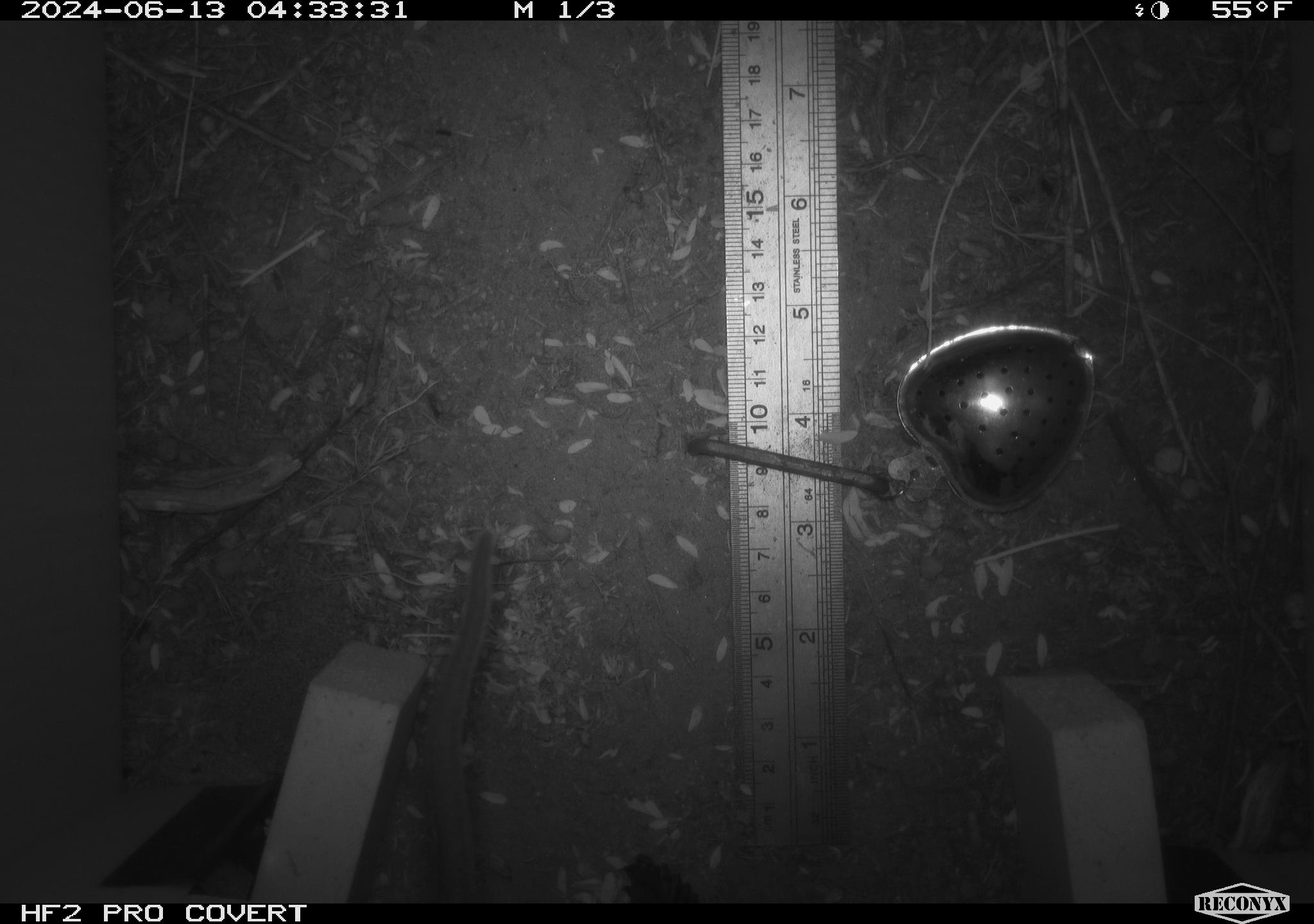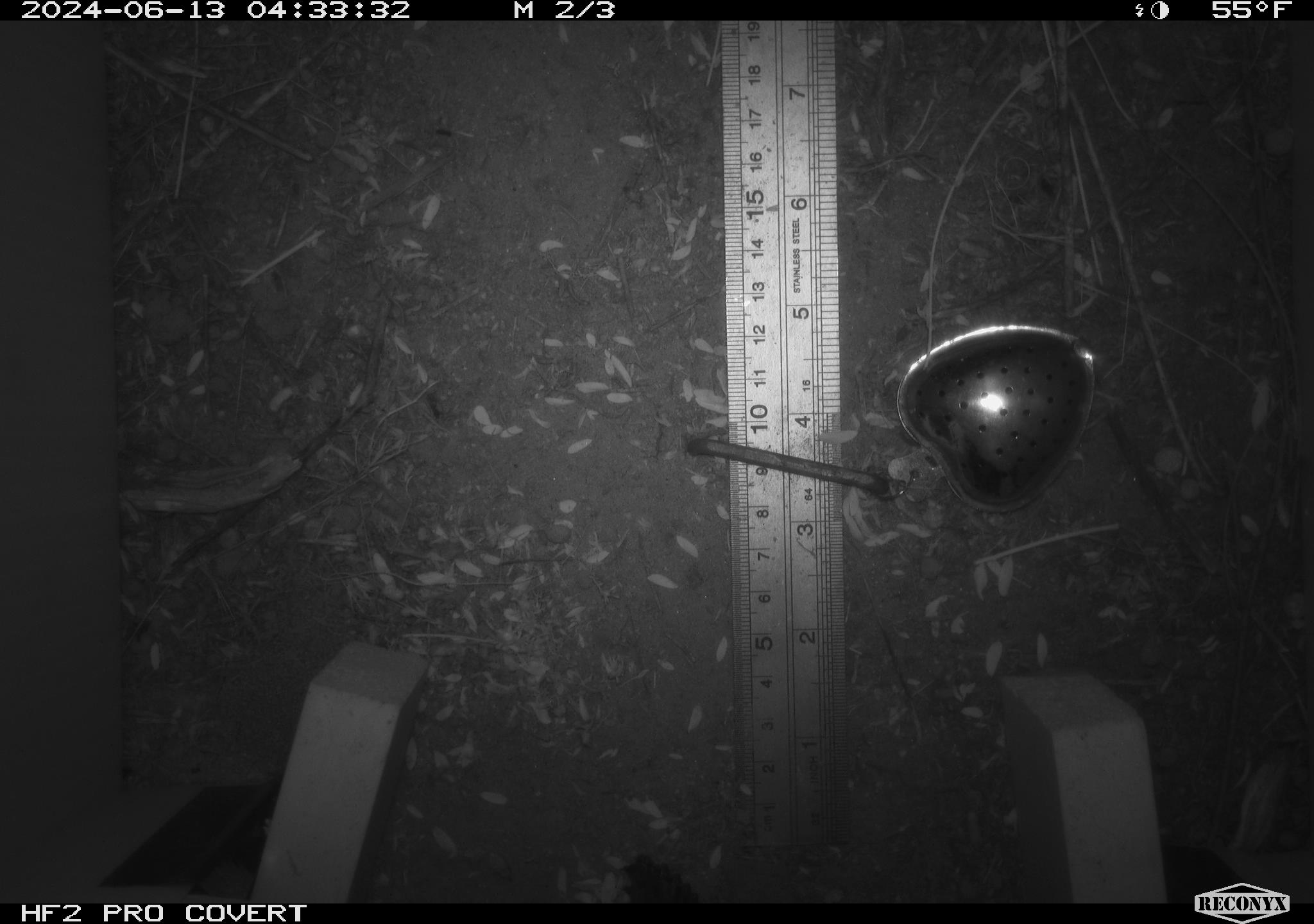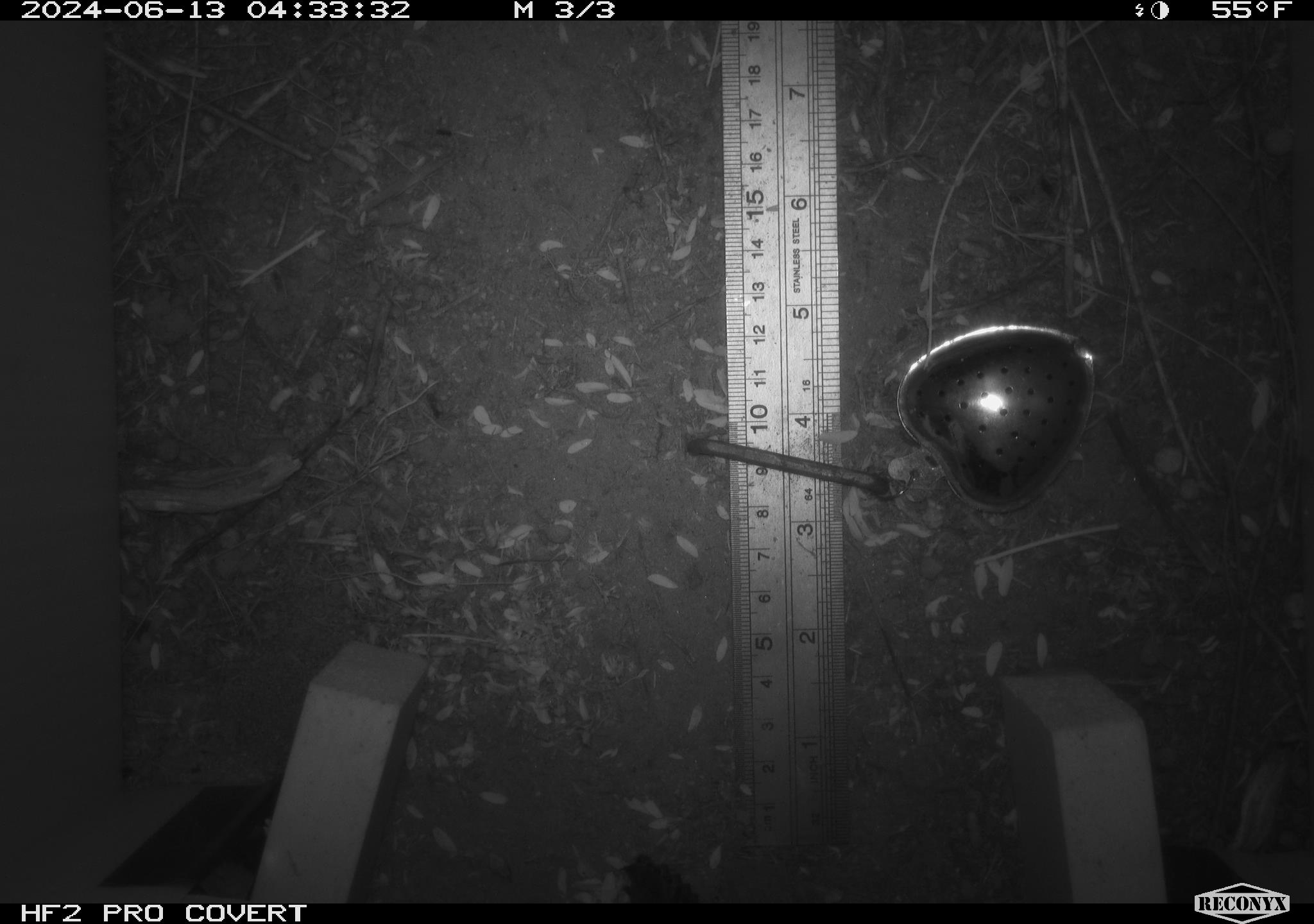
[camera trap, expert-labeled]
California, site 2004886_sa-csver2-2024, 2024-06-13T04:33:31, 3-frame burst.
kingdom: Animalia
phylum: Chordata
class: Mammalia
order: Rodentia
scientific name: Rodentia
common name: rodent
Rodent (Rodentia).